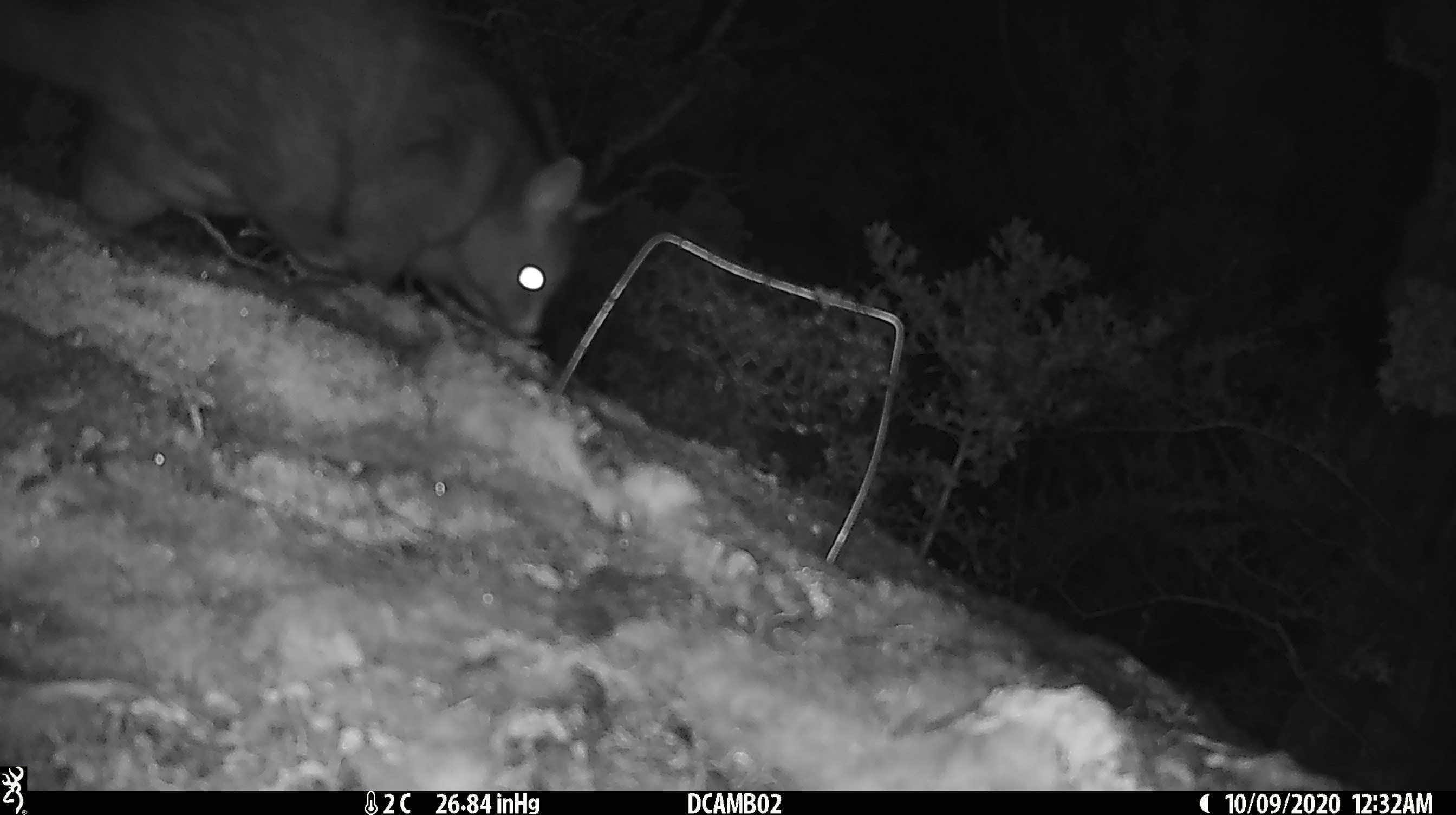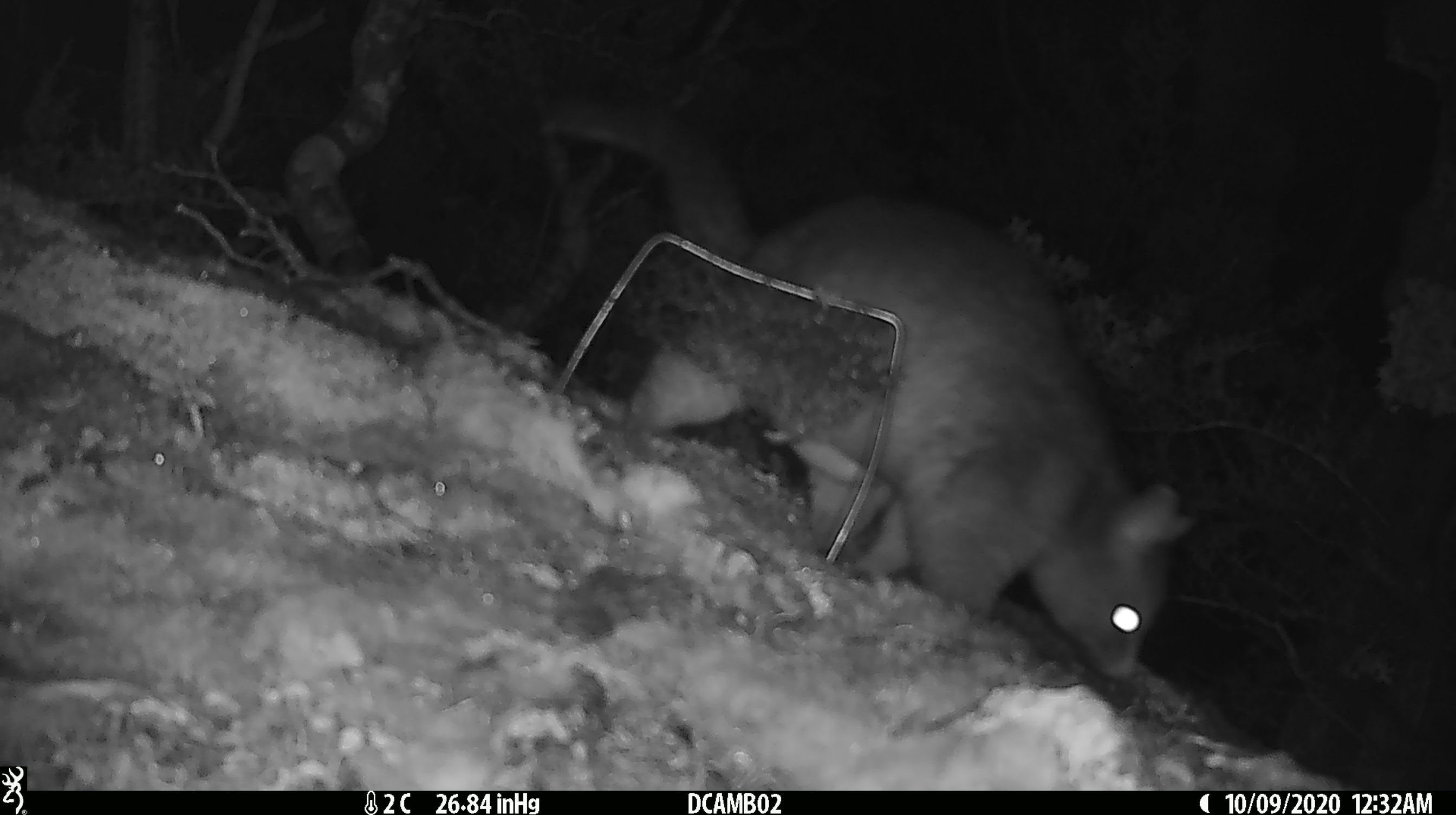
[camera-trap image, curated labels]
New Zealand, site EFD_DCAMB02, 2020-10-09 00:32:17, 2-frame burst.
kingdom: Animalia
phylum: Chordata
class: Mammalia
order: Diprotodontia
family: Phalangeridae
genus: Trichosurus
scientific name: Trichosurus vulpecula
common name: common brushtail possum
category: possum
Possum (common brushtail possum) (Trichosurus vulpecula).